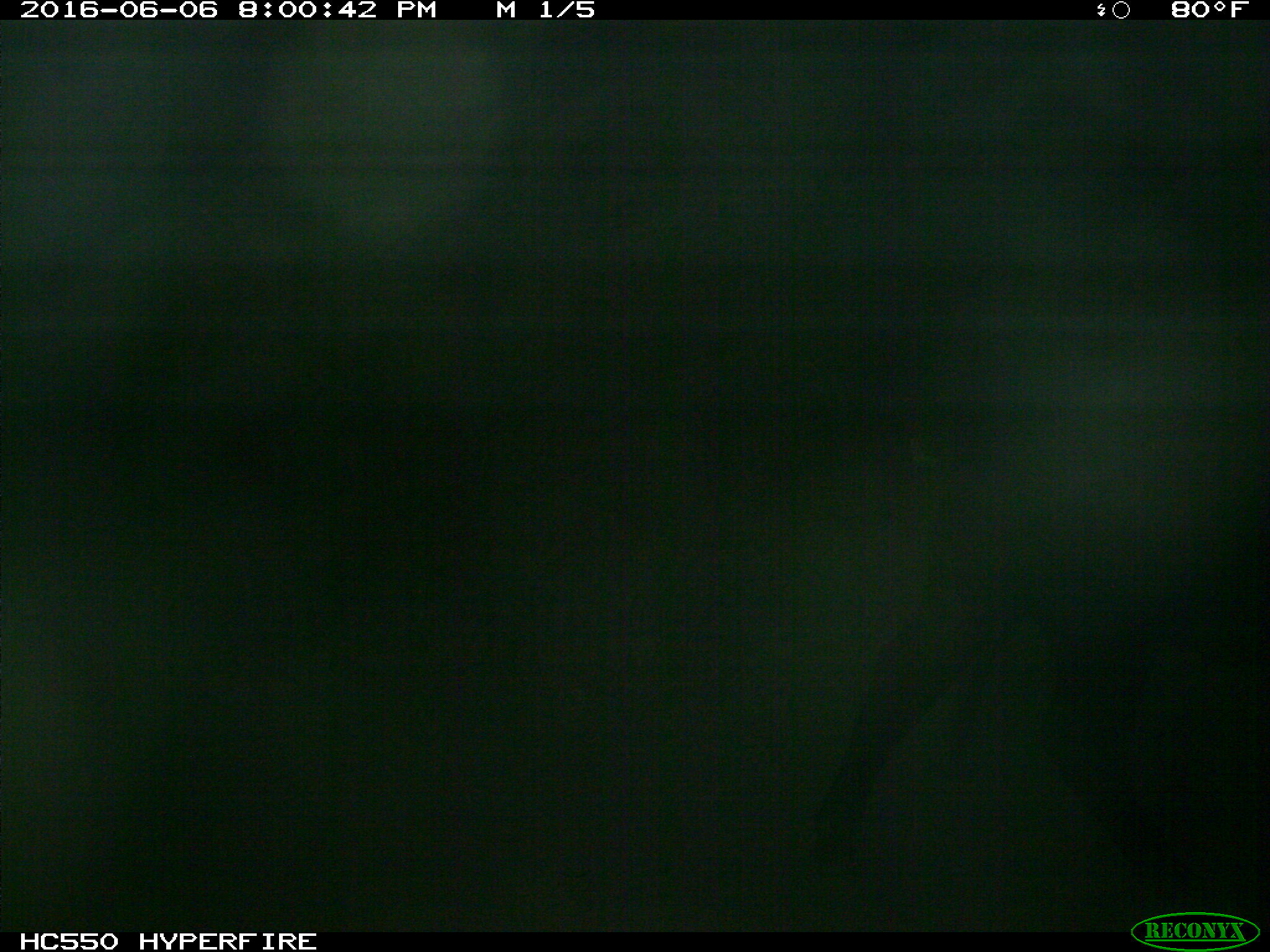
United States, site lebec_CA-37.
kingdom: Animalia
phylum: Chordata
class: Mammalia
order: Artiodactyla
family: Bovidae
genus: Bos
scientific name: Bos taurus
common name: domestic cow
Bos taurus (domestic cow).